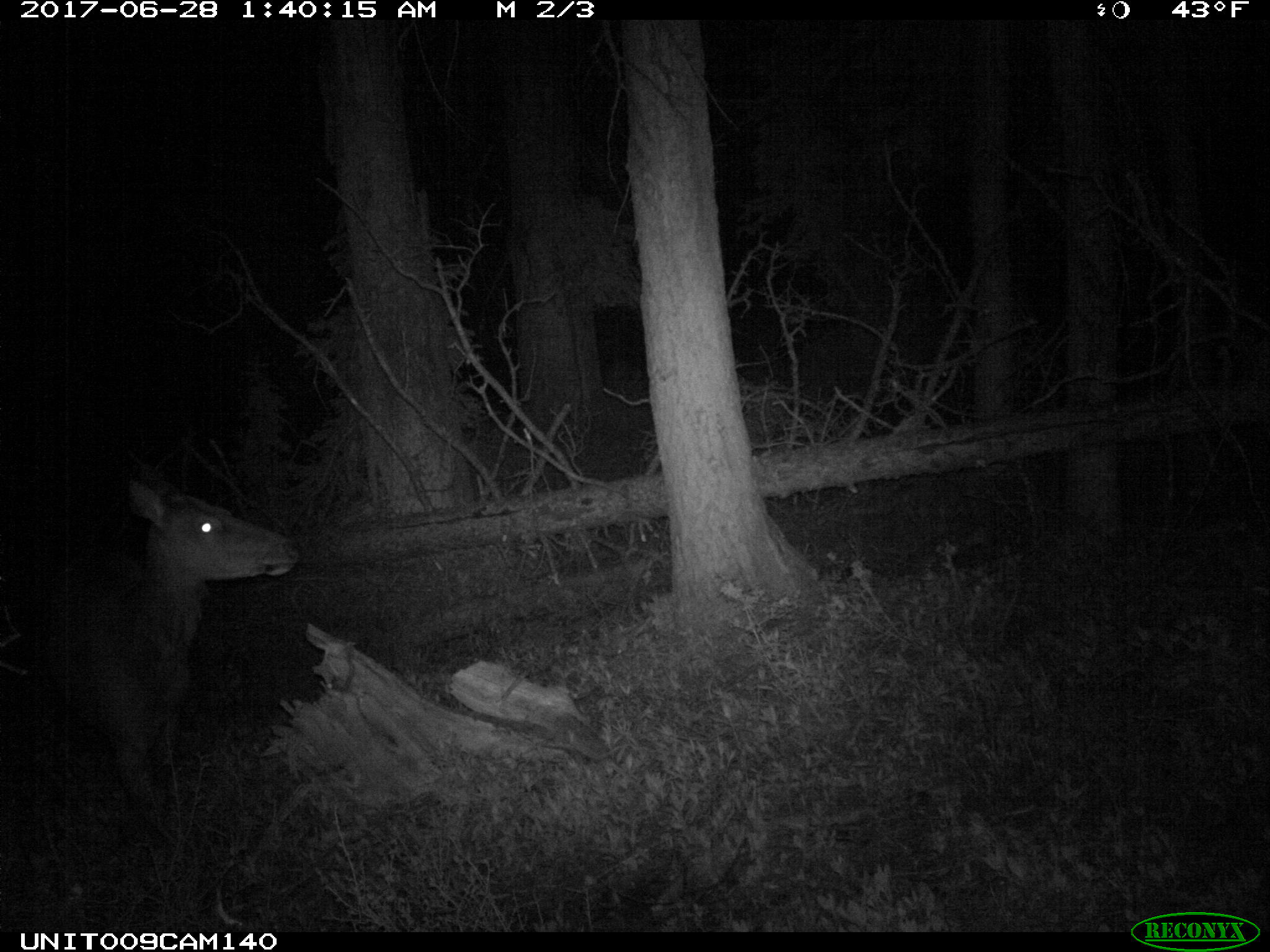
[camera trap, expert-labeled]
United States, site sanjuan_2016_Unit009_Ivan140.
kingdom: Animalia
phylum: Chordata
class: Mammalia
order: Artiodactyla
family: Cervidae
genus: Cervus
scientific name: Cervus elaphus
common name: red deer